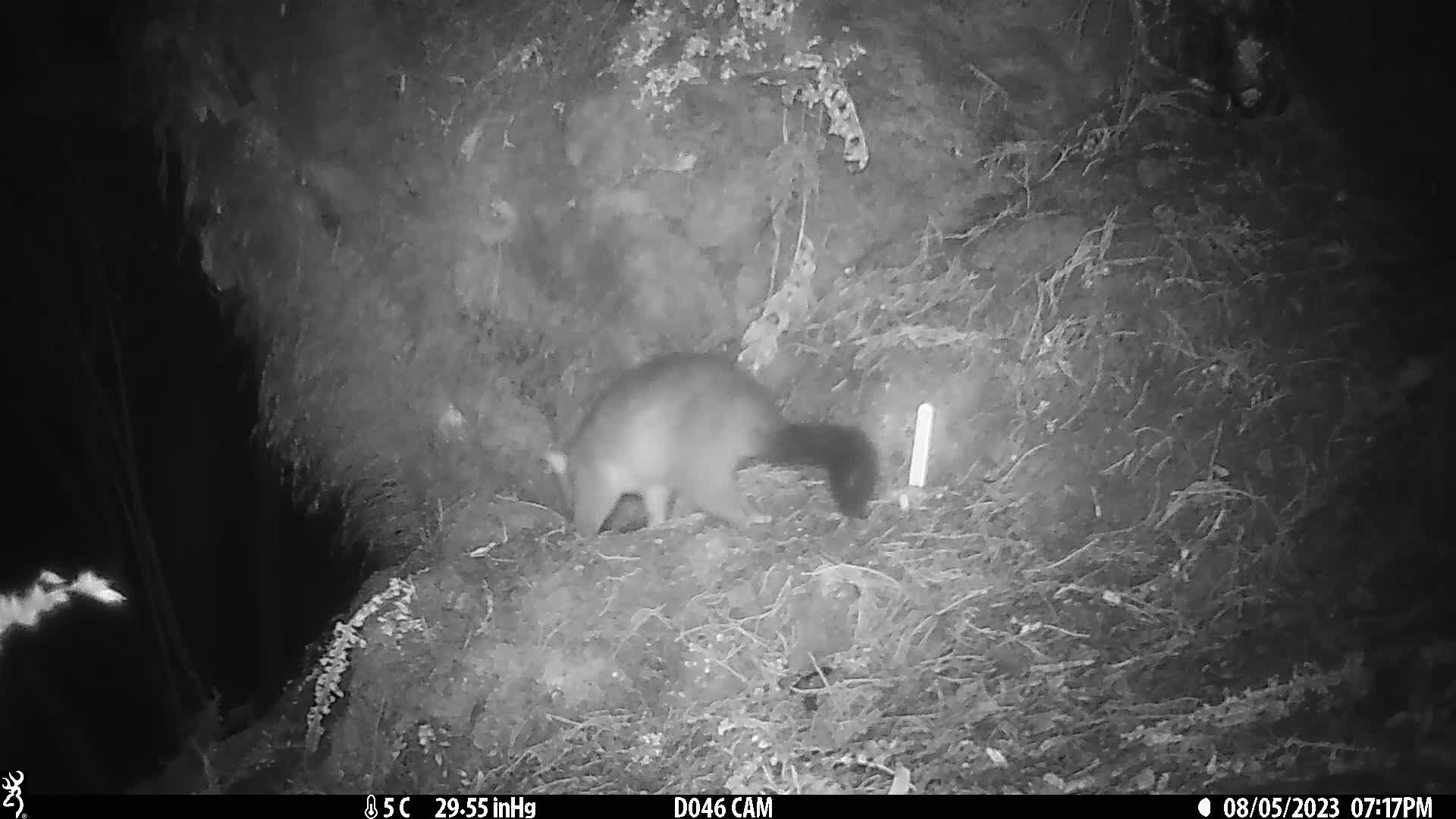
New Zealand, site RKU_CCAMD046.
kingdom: Animalia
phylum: Chordata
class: Mammalia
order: Diprotodontia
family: Phalangeridae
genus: Trichosurus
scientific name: Trichosurus vulpecula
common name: common brushtail possum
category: possum